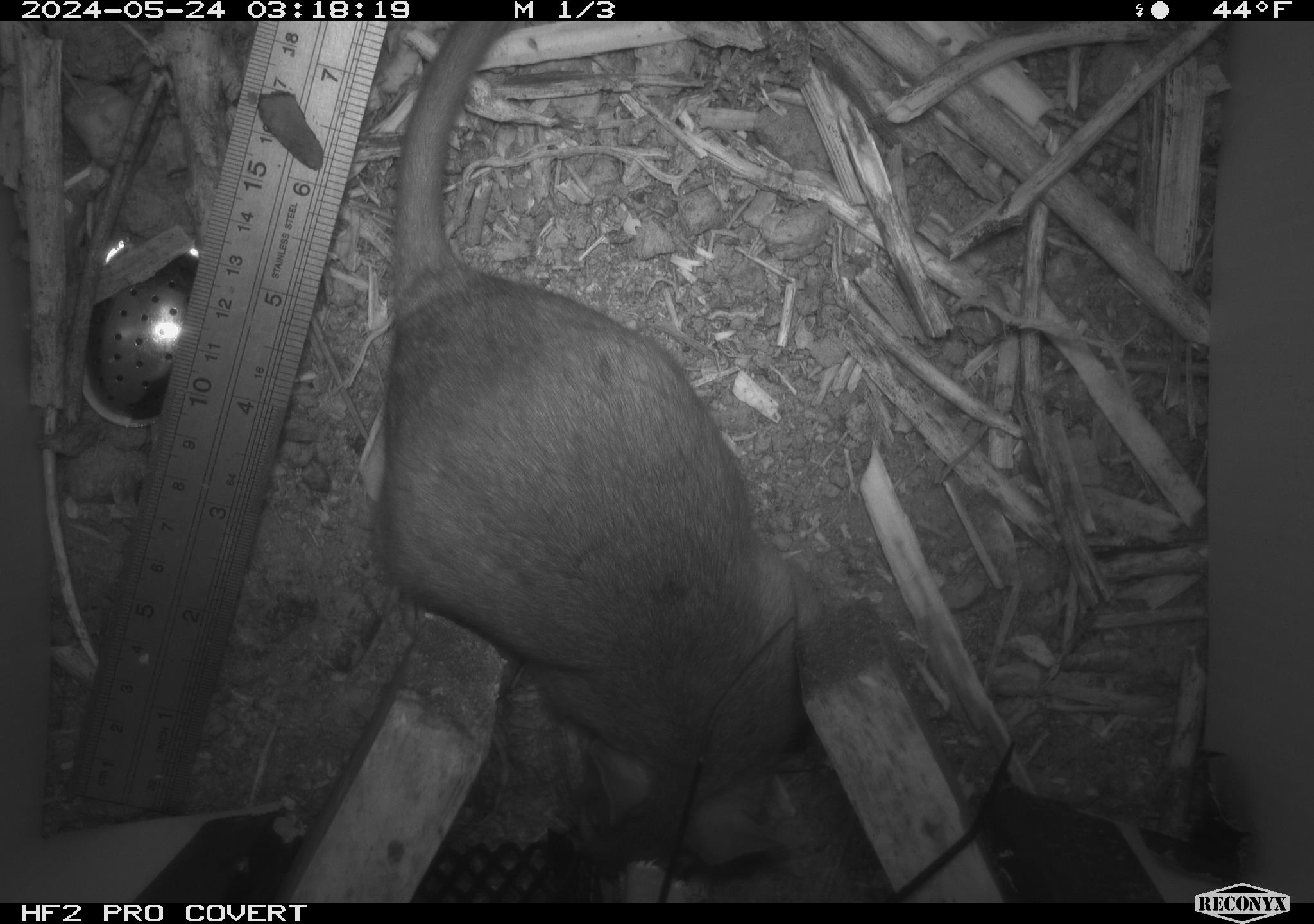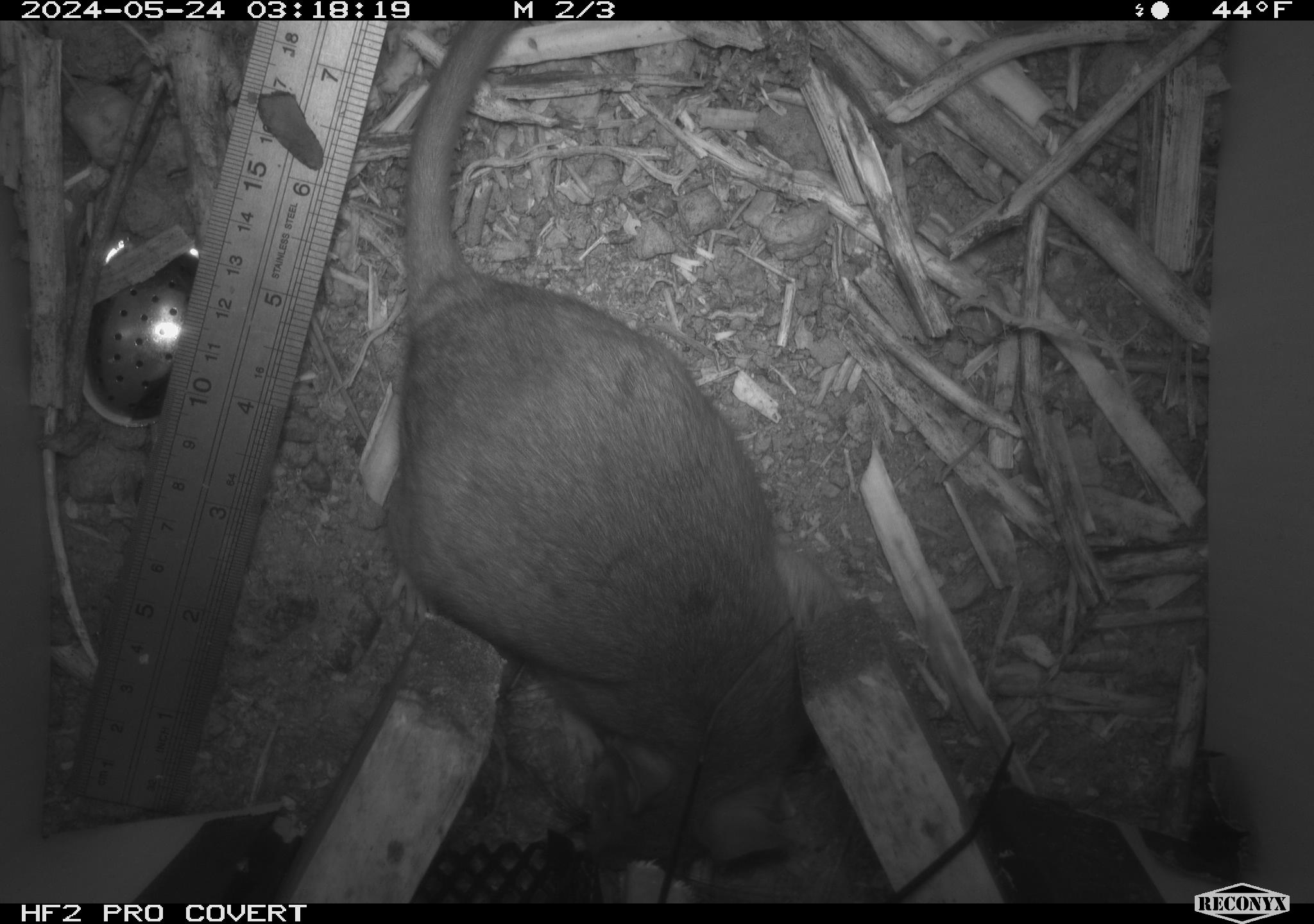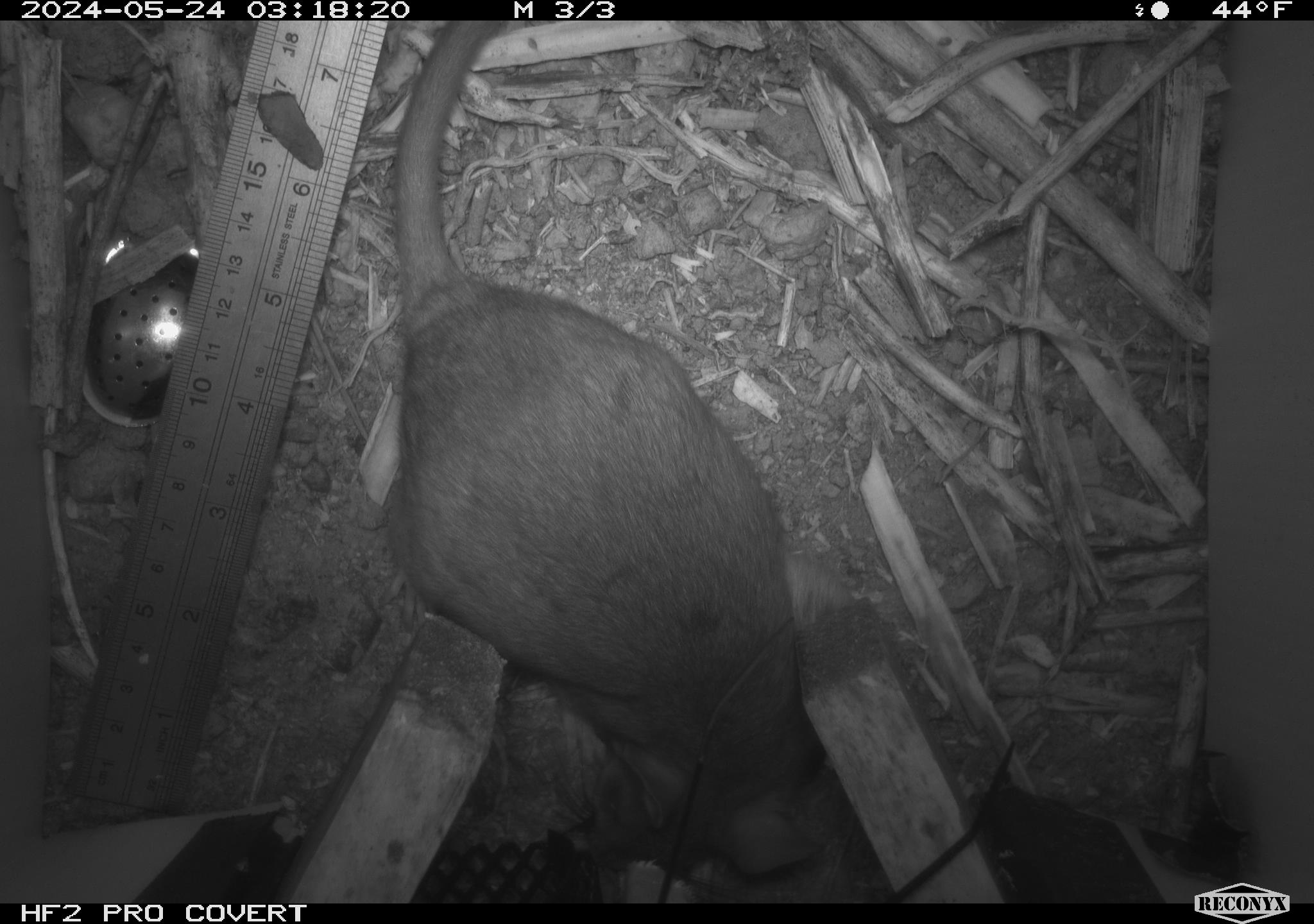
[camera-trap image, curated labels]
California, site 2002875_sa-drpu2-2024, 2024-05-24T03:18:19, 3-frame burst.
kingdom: Animalia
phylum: Chordata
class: Mammalia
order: Rodentia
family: Cricetidae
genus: Neotoma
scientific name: Neotoma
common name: pack rat or woodrat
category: neotoma species